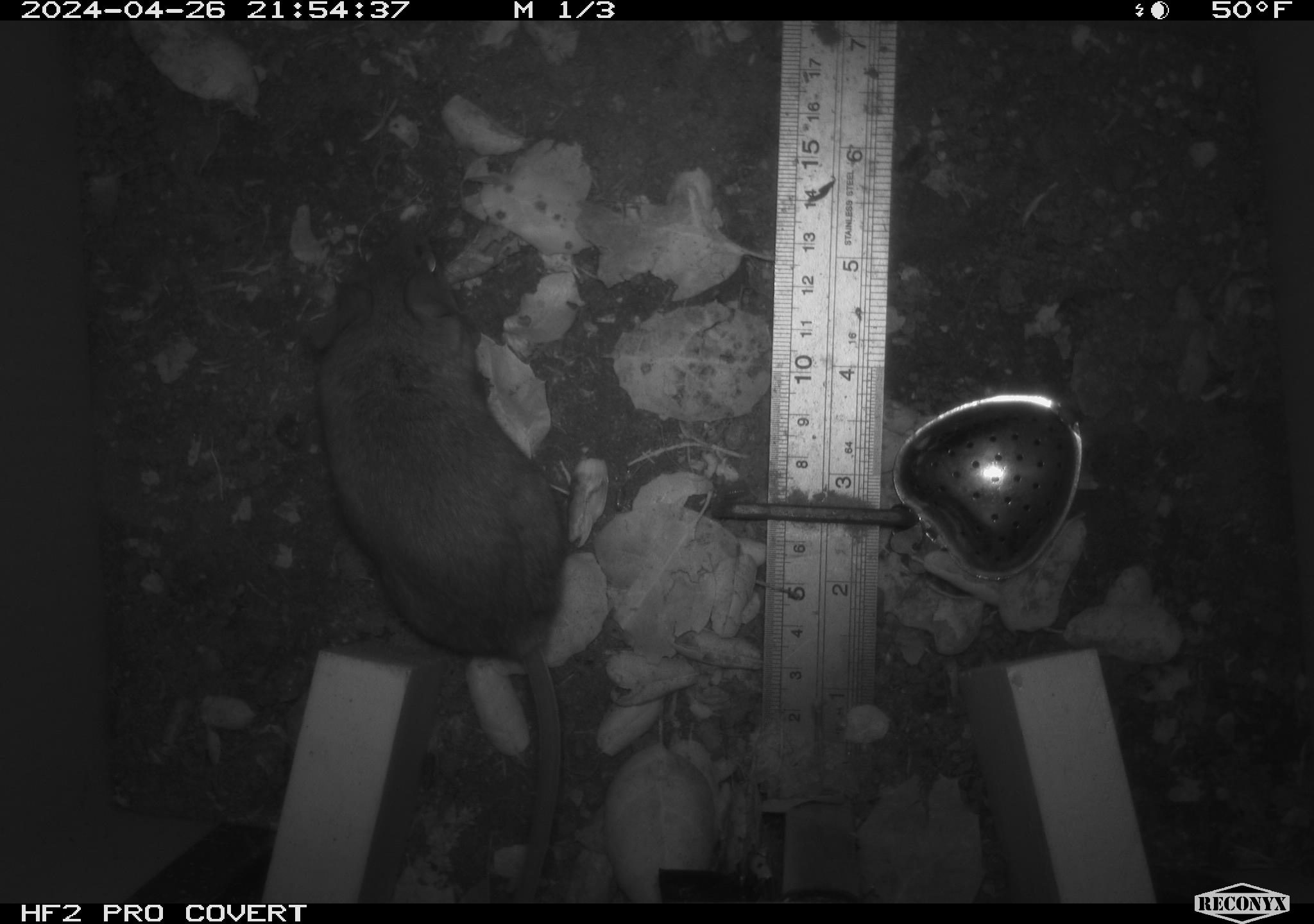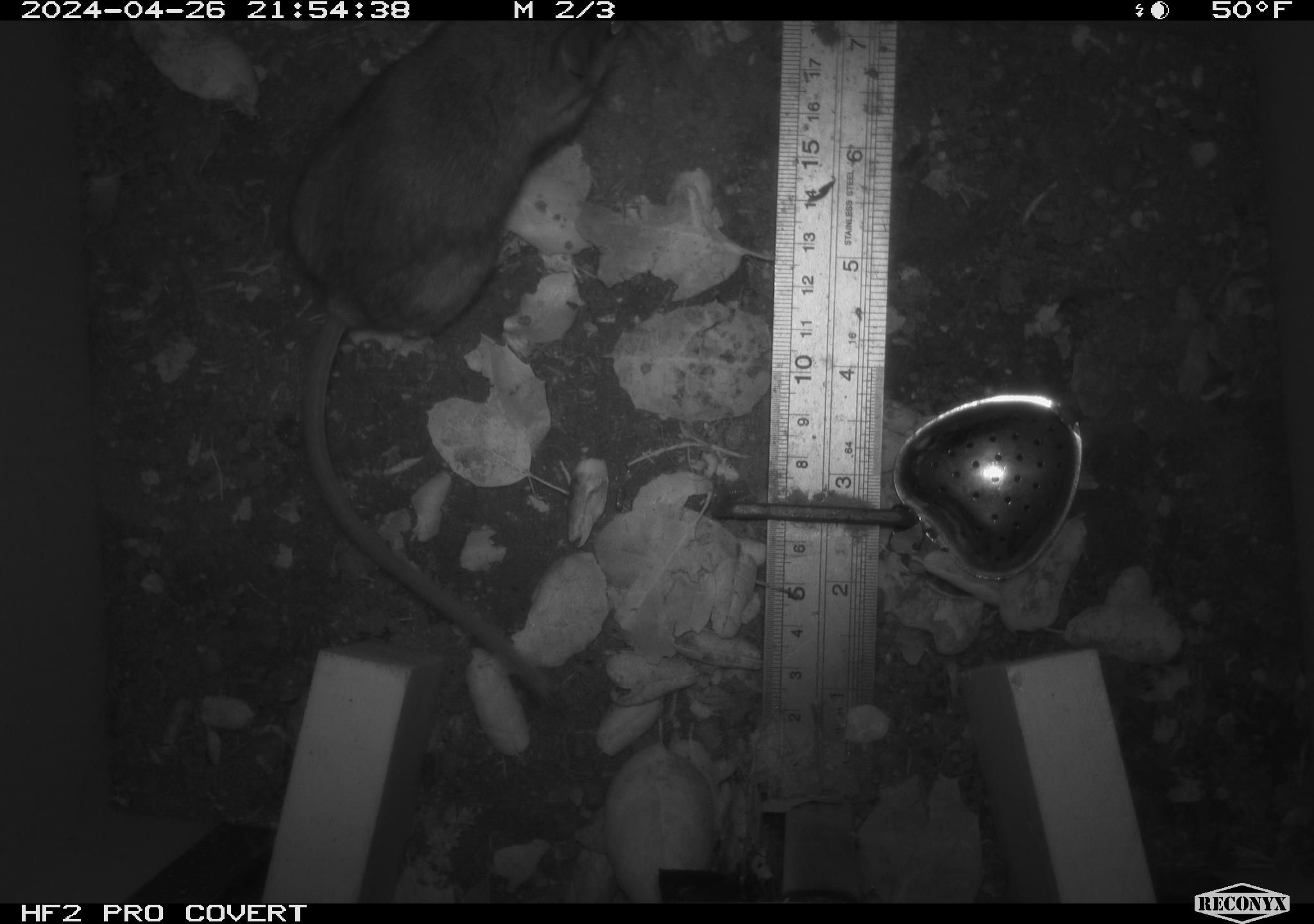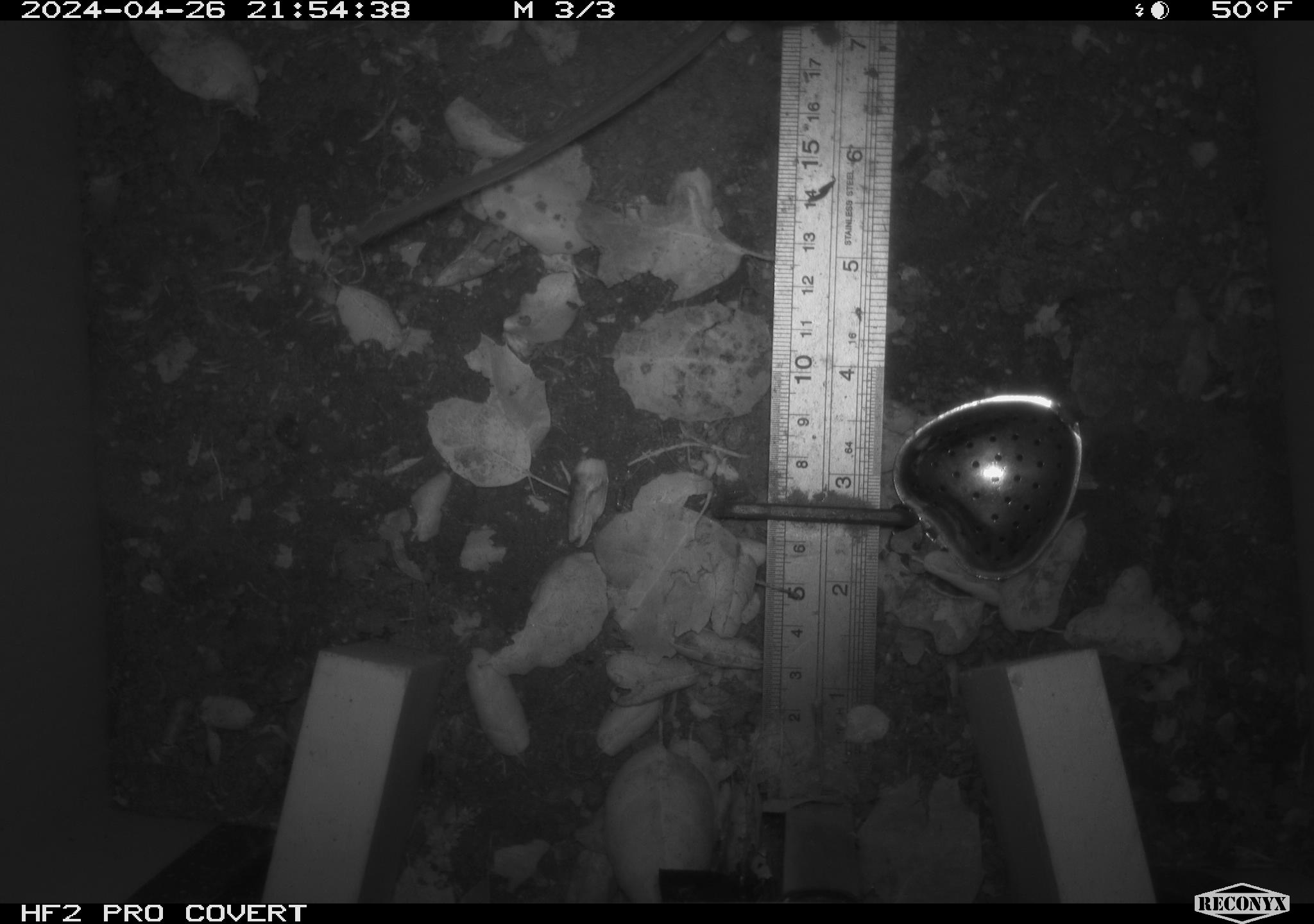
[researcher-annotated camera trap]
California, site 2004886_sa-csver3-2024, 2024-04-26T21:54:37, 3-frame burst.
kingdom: Animalia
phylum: Chordata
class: Mammalia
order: Rodentia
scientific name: Rodentia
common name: rodent